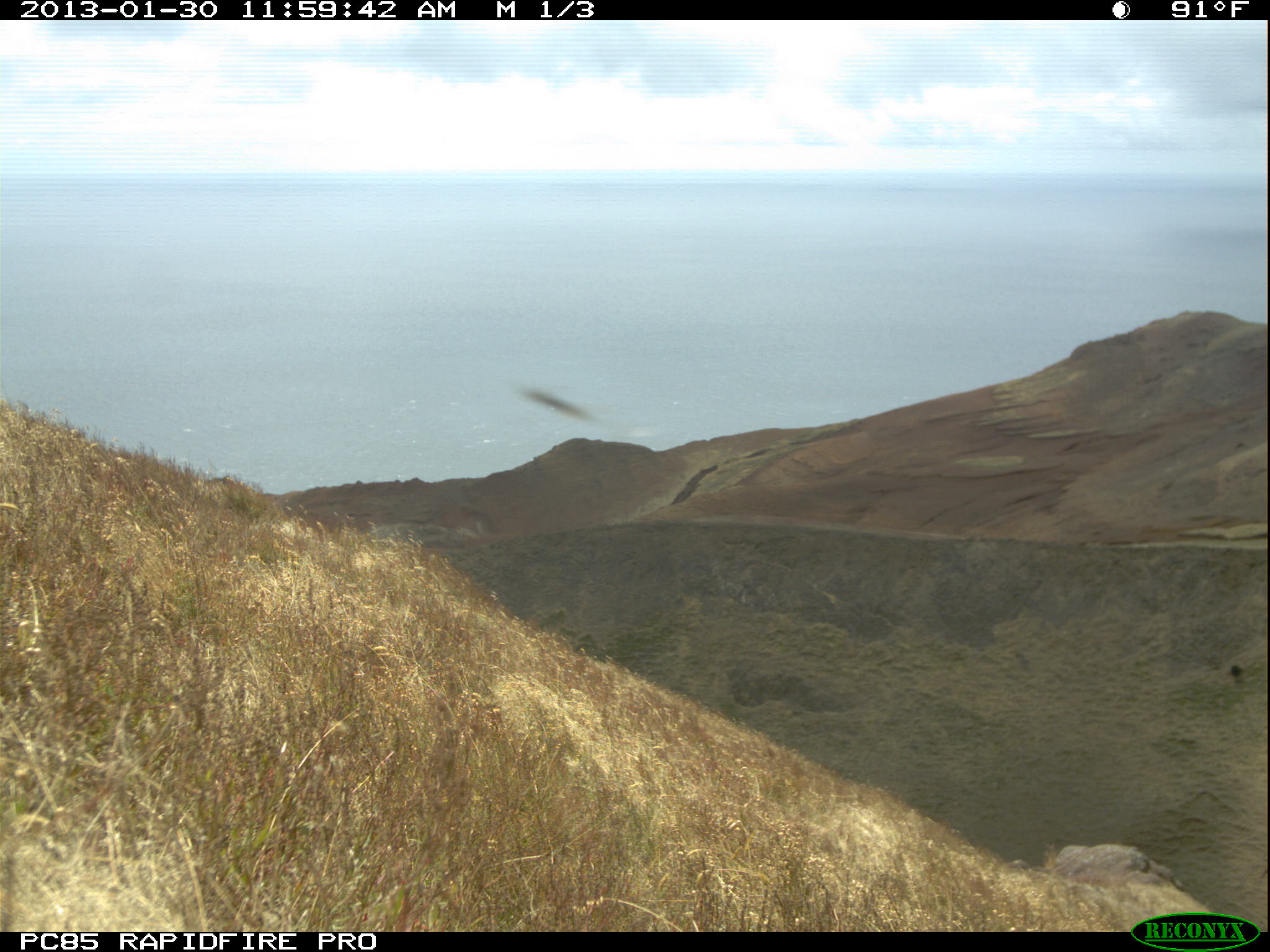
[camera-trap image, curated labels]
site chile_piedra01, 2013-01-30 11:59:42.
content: unidentified animal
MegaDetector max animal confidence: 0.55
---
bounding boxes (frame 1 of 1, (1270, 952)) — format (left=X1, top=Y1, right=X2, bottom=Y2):
unknown: (left=502, top=356, right=623, bottom=442)